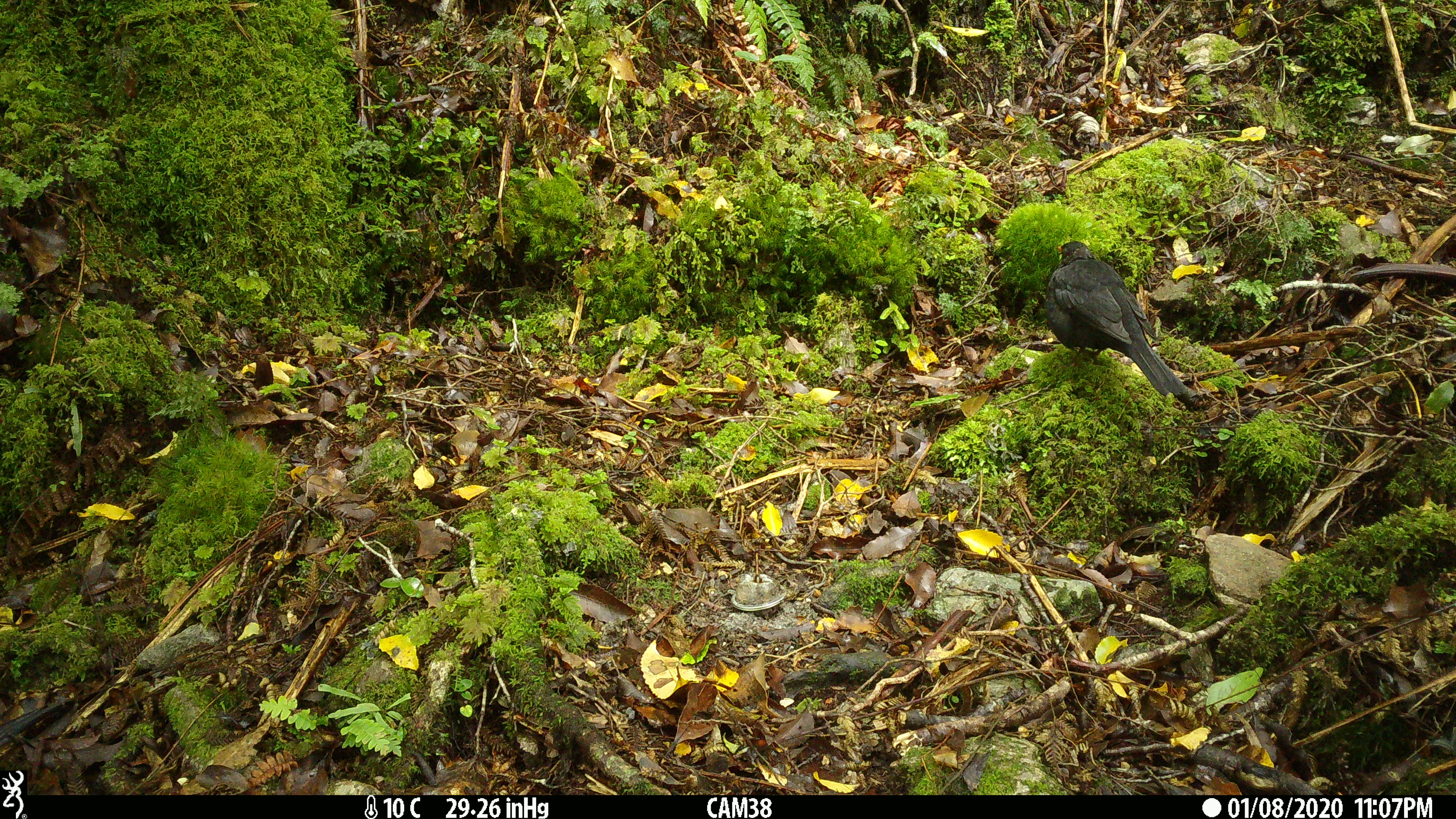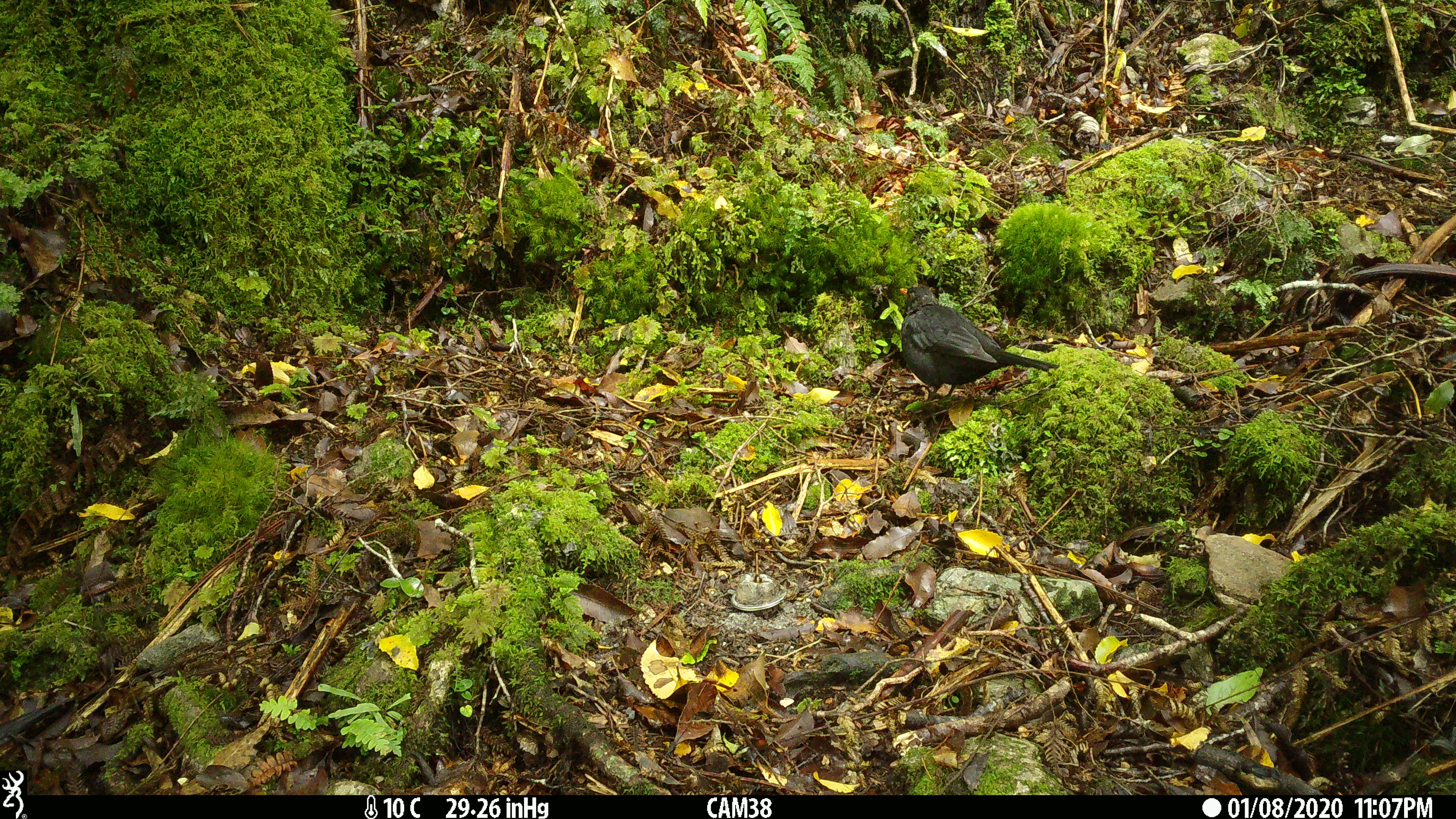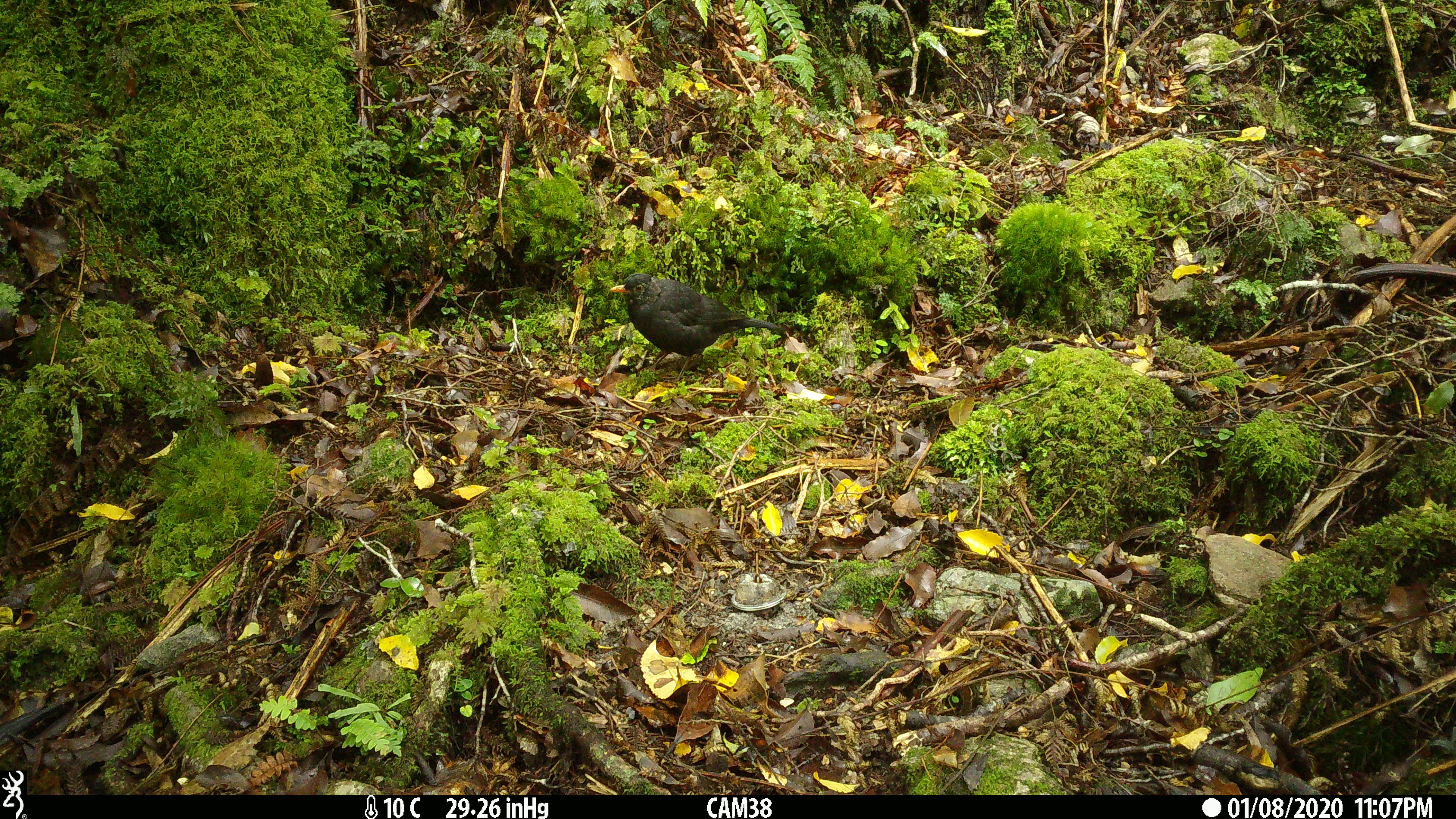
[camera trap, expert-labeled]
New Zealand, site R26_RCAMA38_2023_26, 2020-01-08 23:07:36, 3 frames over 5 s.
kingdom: Animalia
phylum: Chordata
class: Aves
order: Passeriformes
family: Turdidae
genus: Turdus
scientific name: Turdus merula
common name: eurasian blackbird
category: blackbird